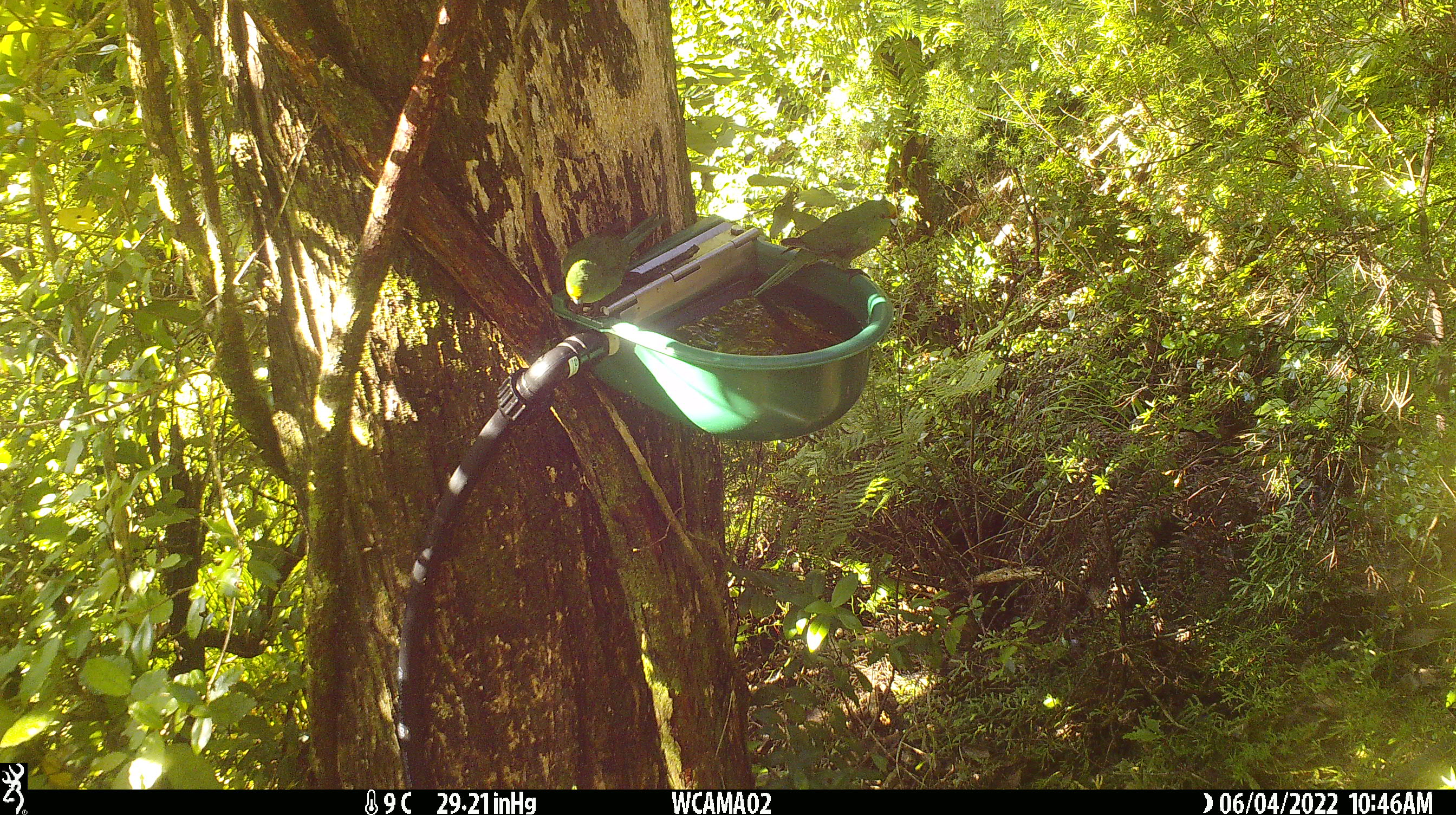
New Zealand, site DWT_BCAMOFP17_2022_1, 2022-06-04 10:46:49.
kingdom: Animalia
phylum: Chordata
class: Aves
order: Psittaciformes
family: Psittaculidae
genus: Cyanoramphus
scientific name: Cyanoramphus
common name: parakeet